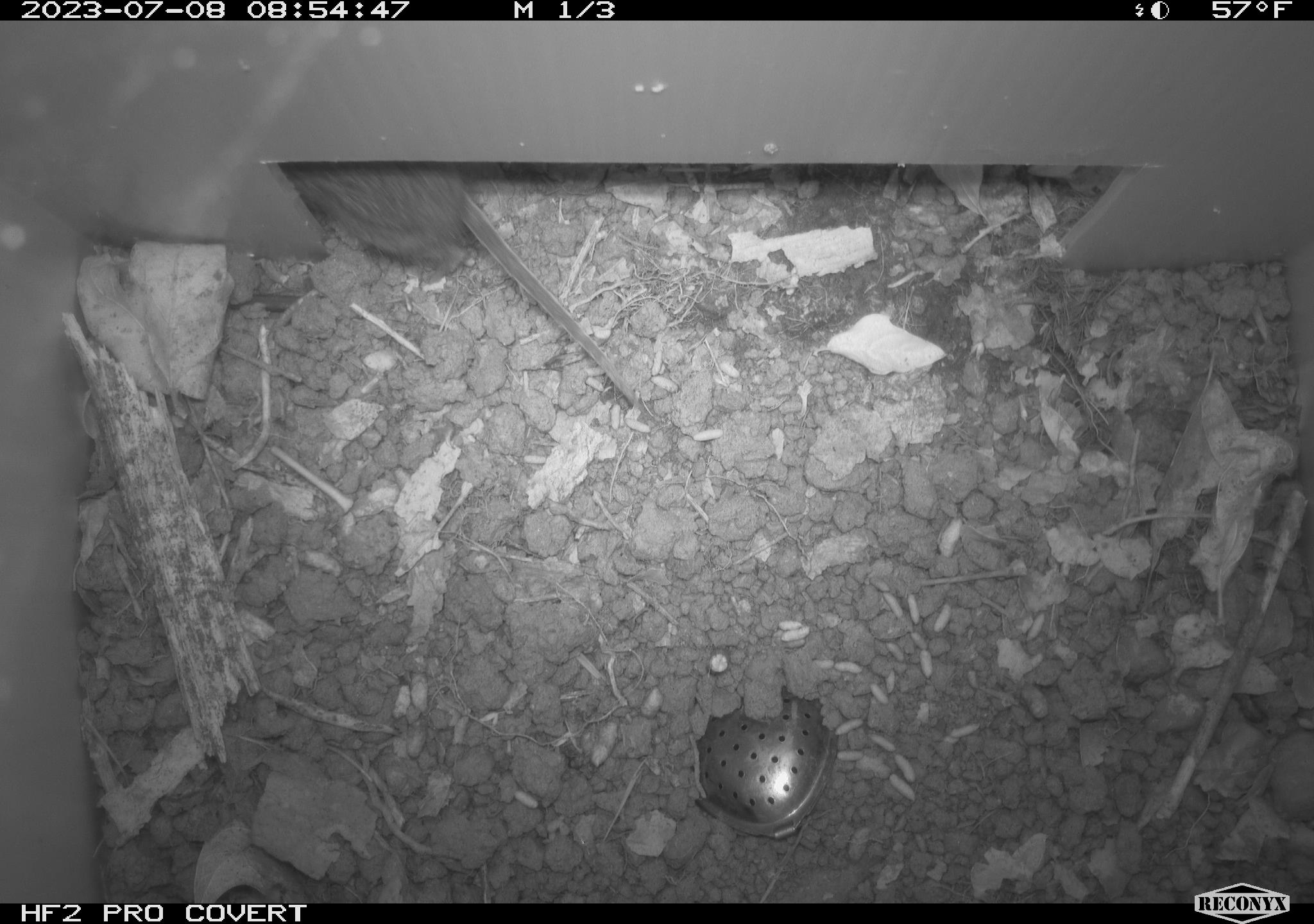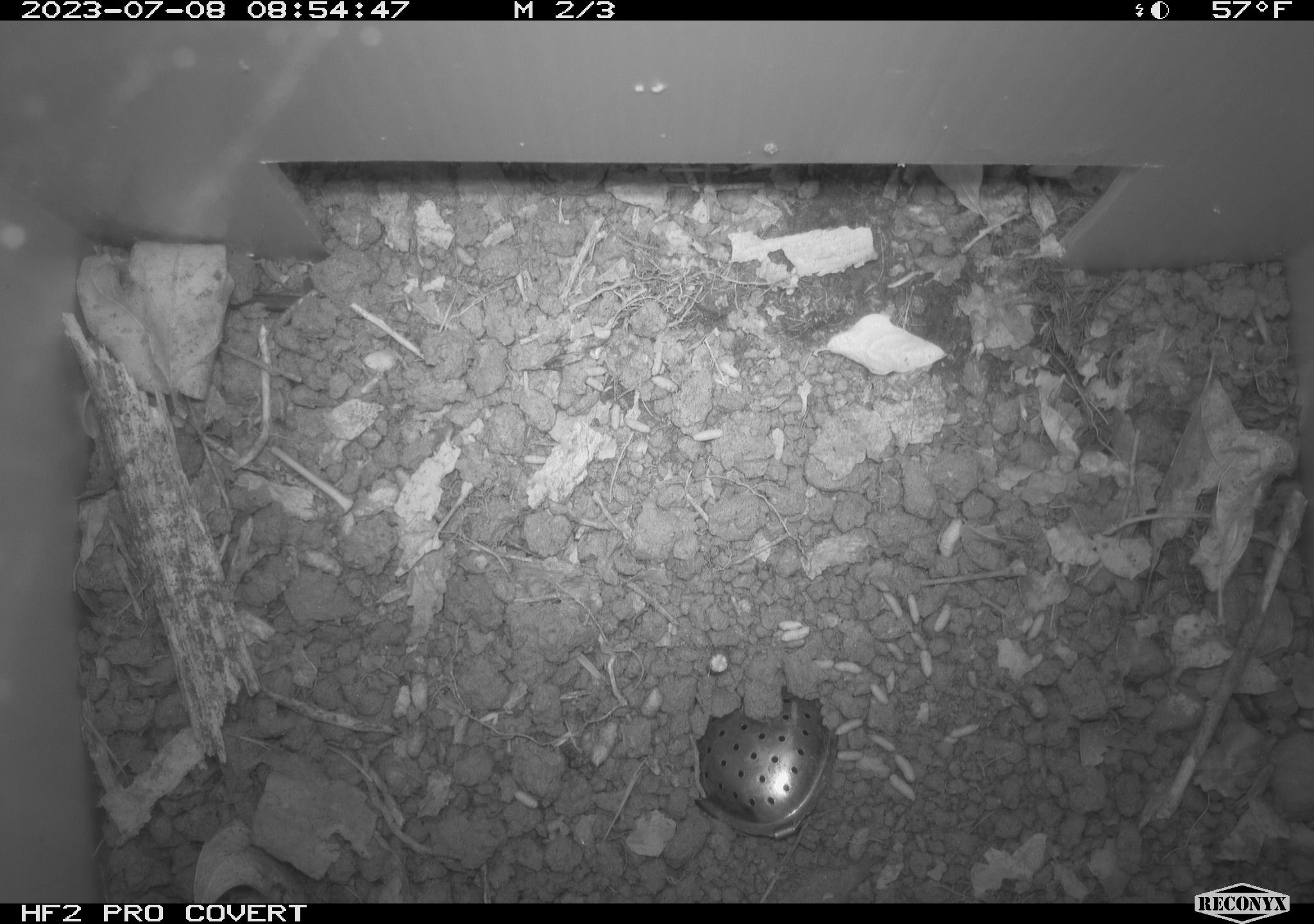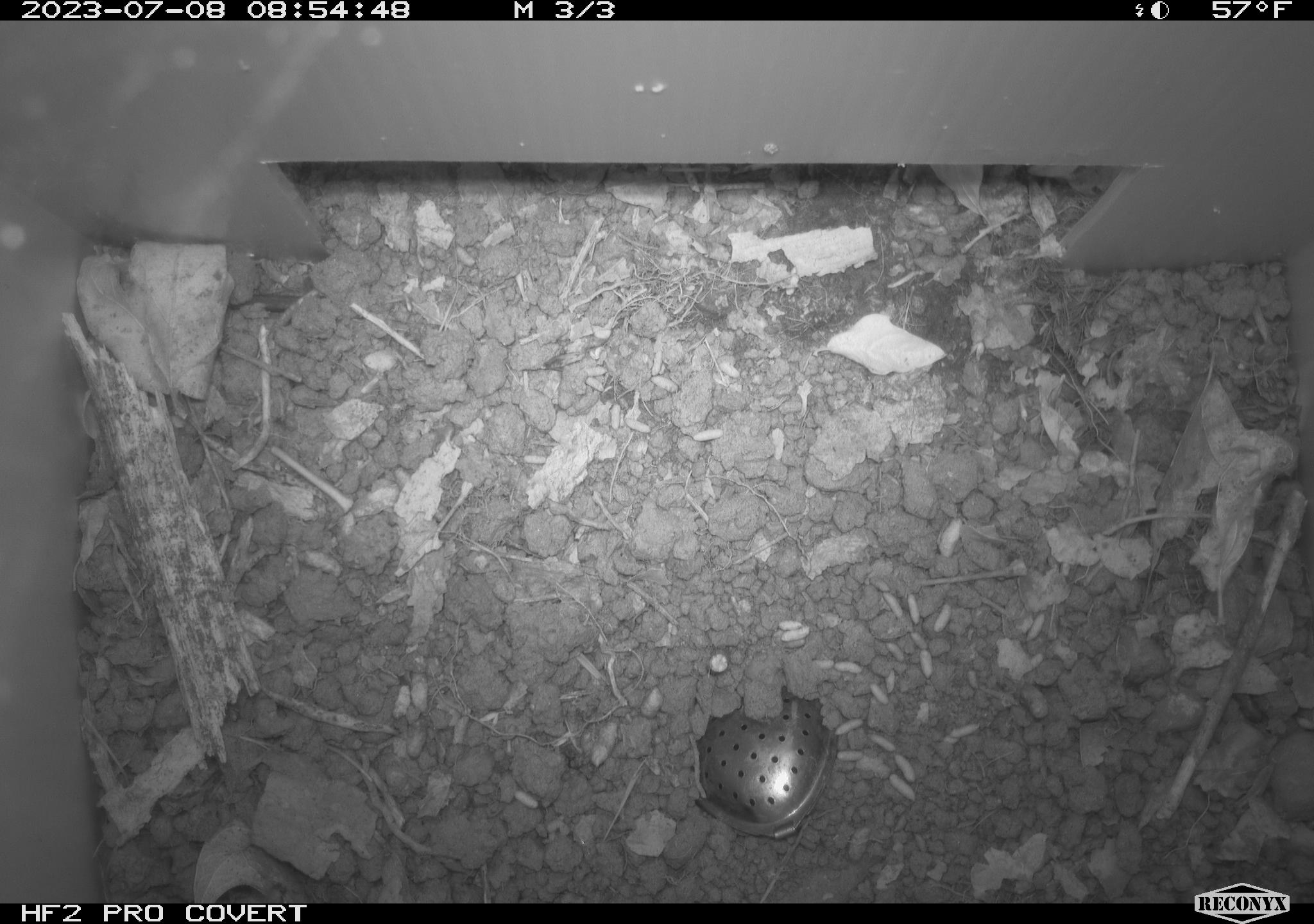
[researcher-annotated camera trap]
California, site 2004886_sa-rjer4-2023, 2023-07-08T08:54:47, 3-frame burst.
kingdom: Animalia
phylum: Chordata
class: Mammalia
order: Rodentia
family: Cricetidae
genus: Microtus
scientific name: Microtus californicus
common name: california vole